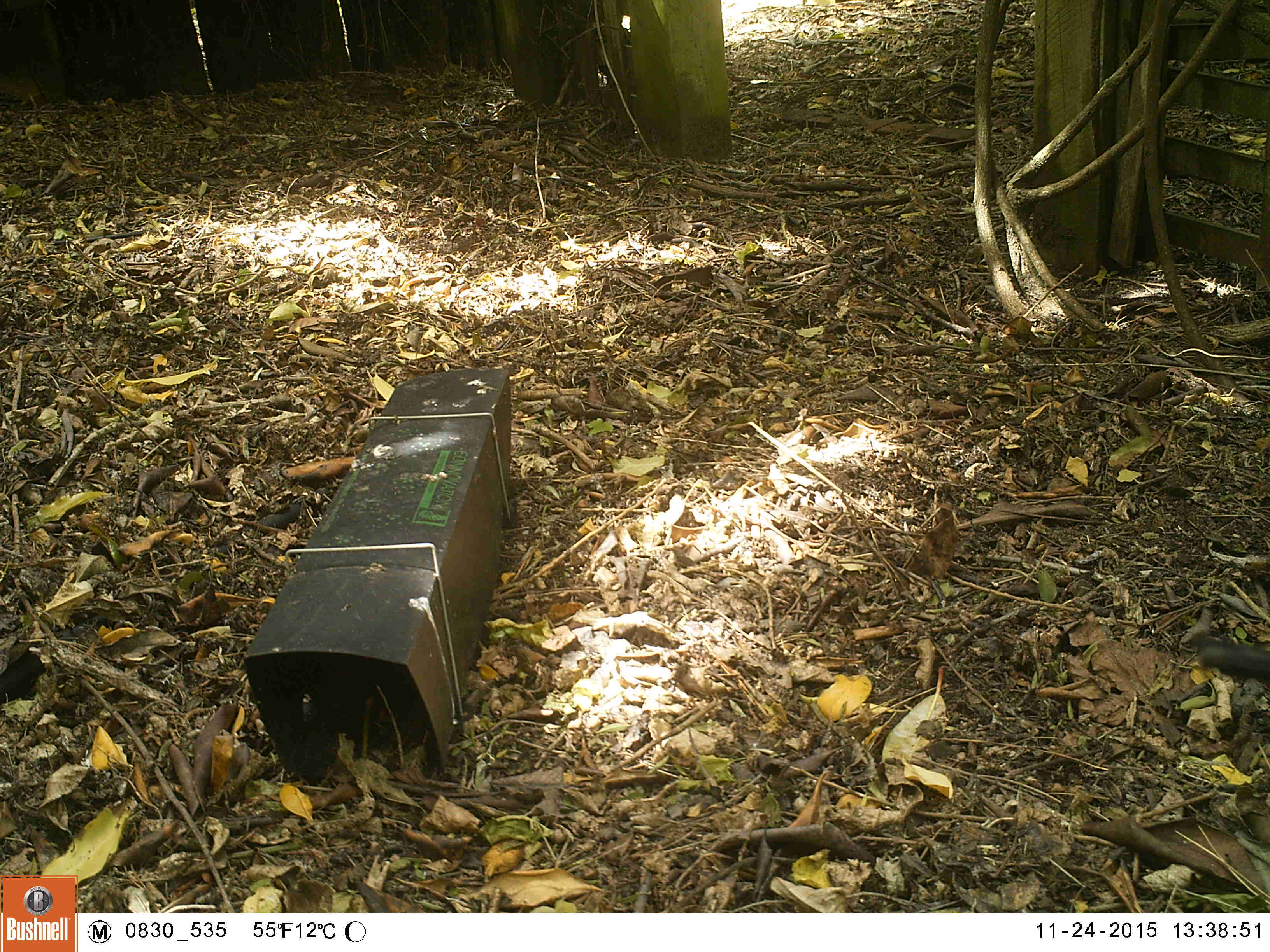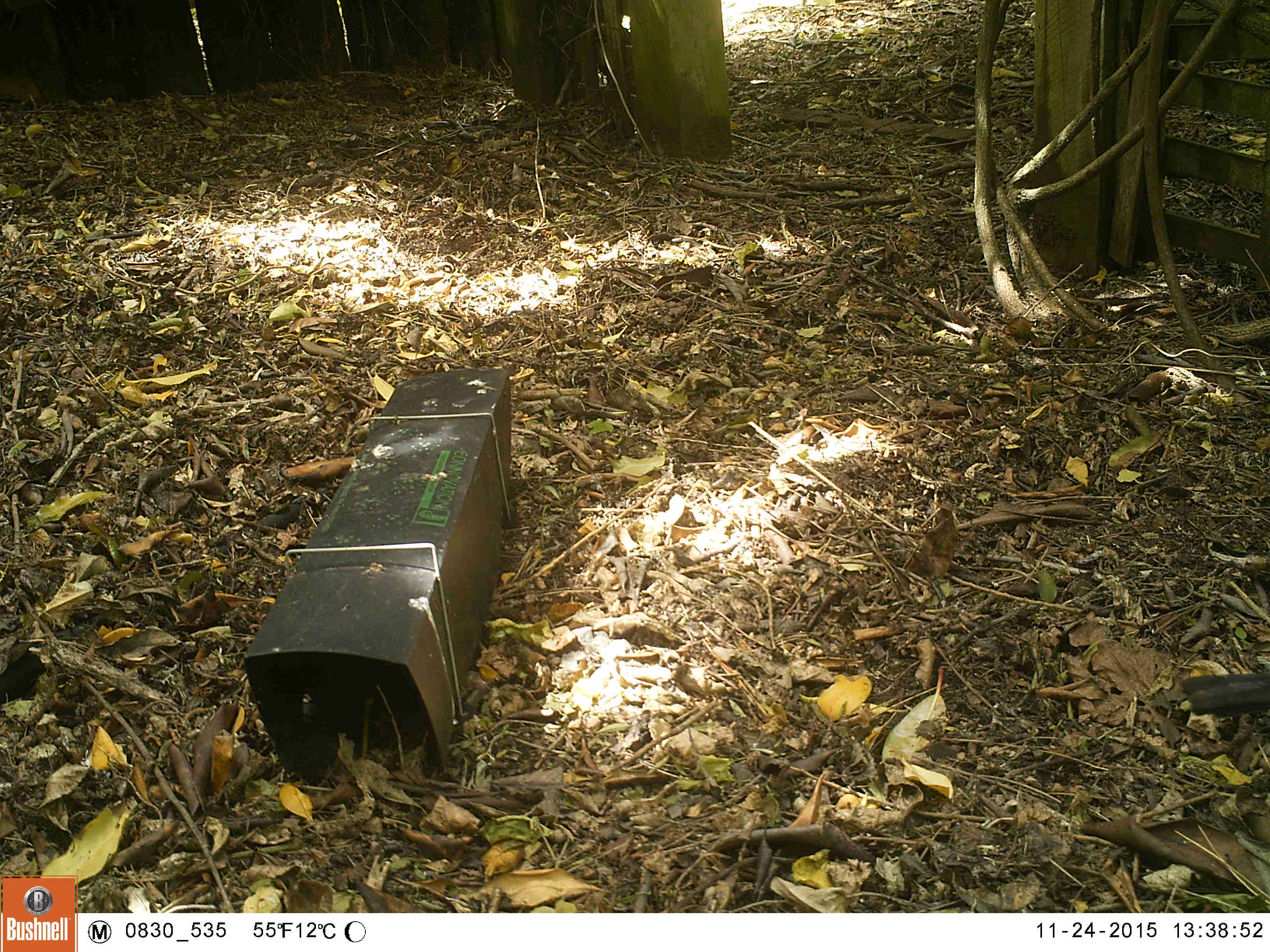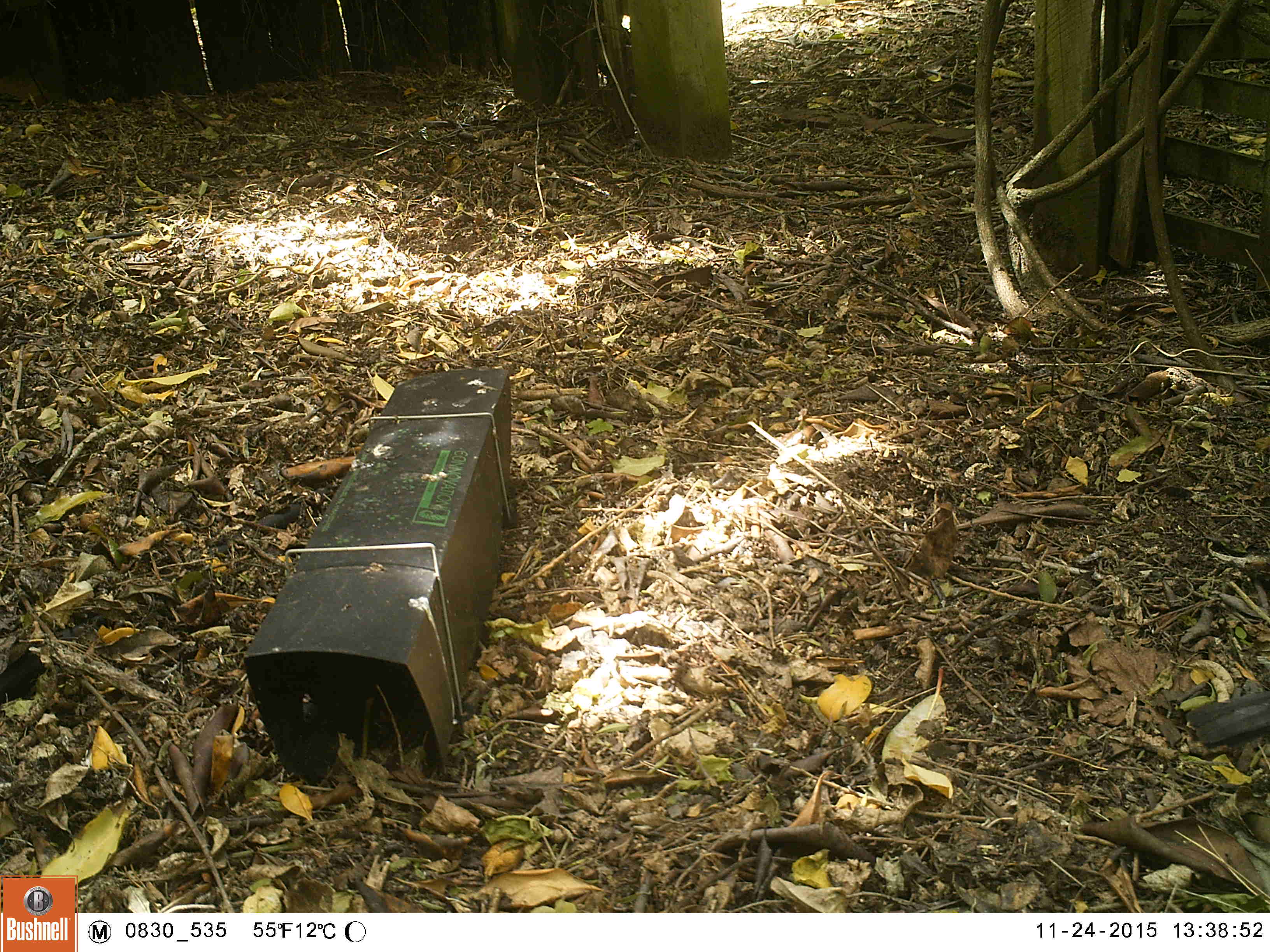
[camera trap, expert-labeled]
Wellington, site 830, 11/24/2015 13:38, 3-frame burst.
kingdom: Animalia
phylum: Chordata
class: Aves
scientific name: Aves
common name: bird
Bird (Aves).